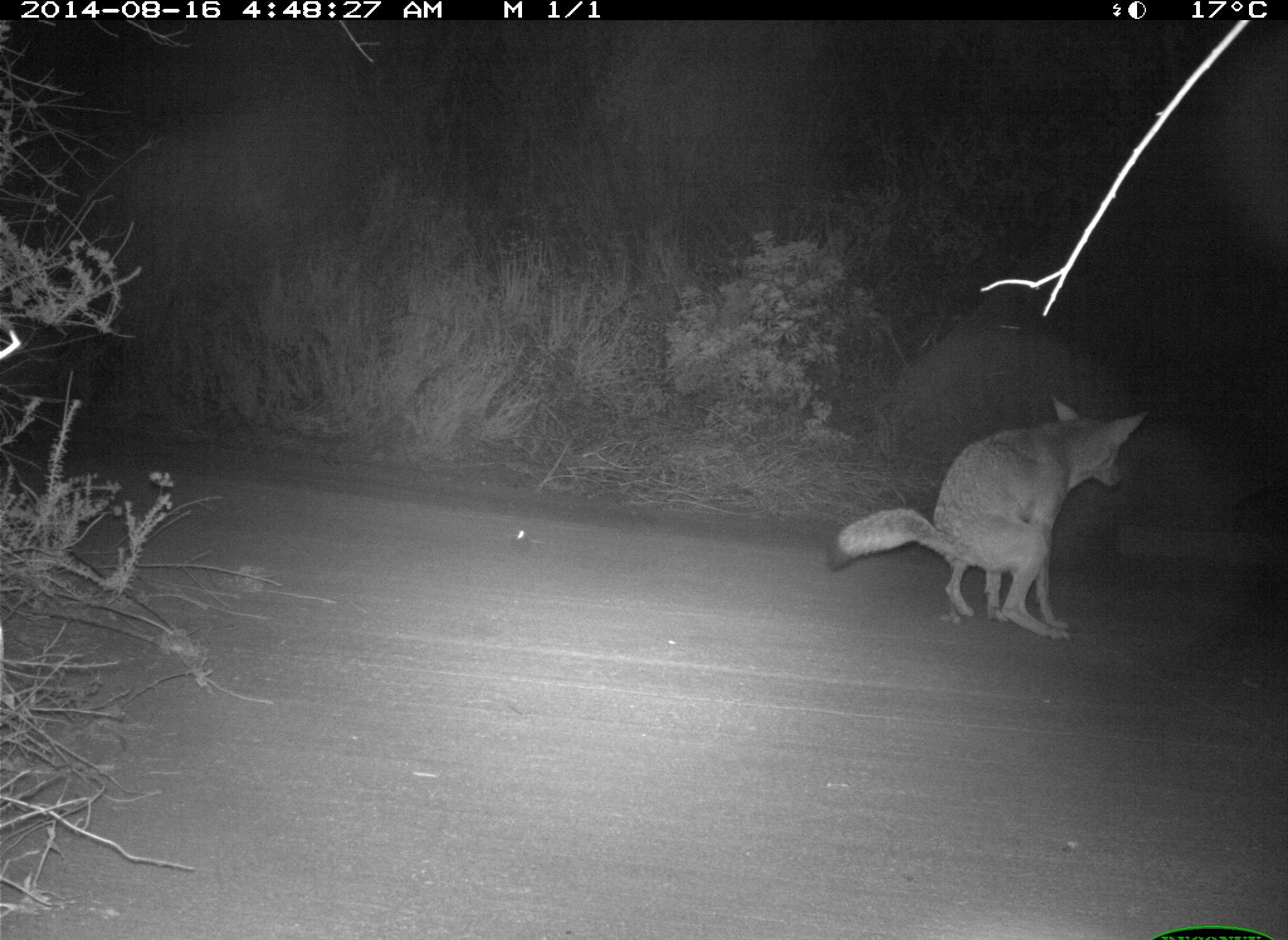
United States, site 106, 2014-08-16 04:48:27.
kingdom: Animalia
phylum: Chordata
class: Mammalia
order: Carnivora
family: Canidae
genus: Canis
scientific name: Canis latrans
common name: coyote